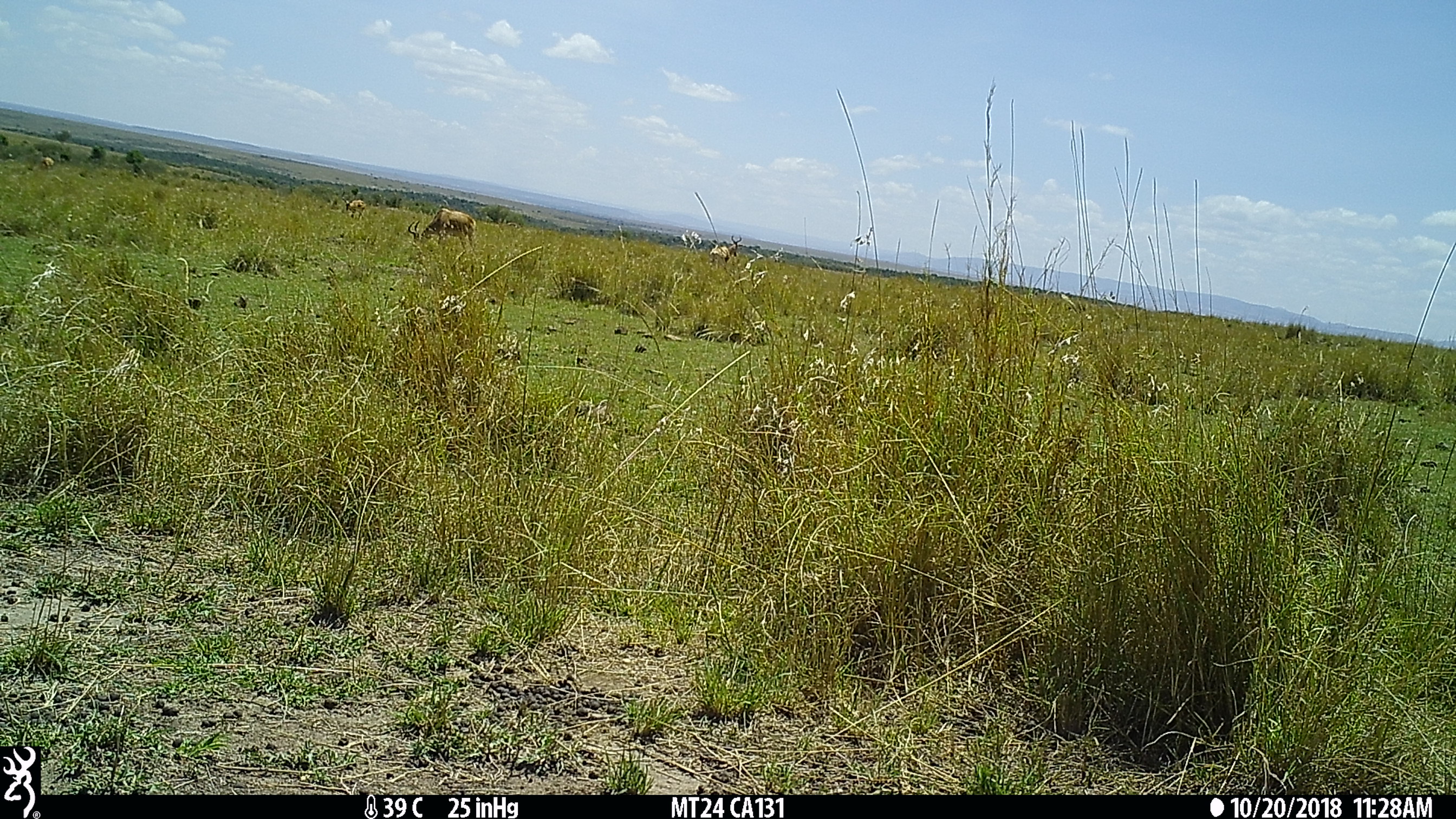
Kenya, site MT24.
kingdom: Animalia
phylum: Chordata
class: Mammalia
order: Artiodactyla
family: Bovidae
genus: Alcelaphus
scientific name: Alcelaphus buselaphus cokii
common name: coke's hartebeest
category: hartebeest cokes